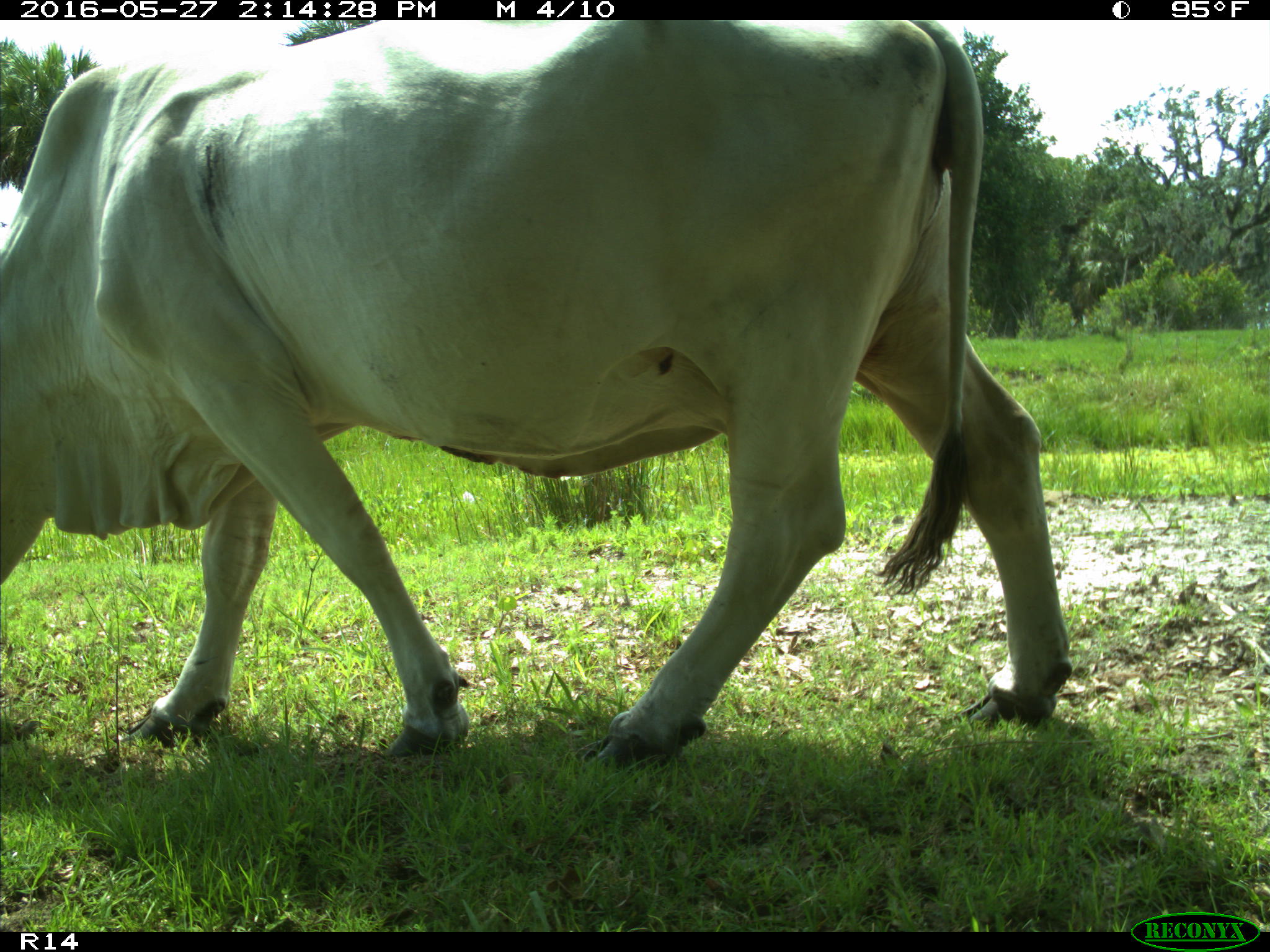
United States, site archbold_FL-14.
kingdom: Animalia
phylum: Chordata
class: Mammalia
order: Artiodactyla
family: Bovidae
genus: Bos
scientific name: Bos taurus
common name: domestic cow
Bos taurus (domestic cow).